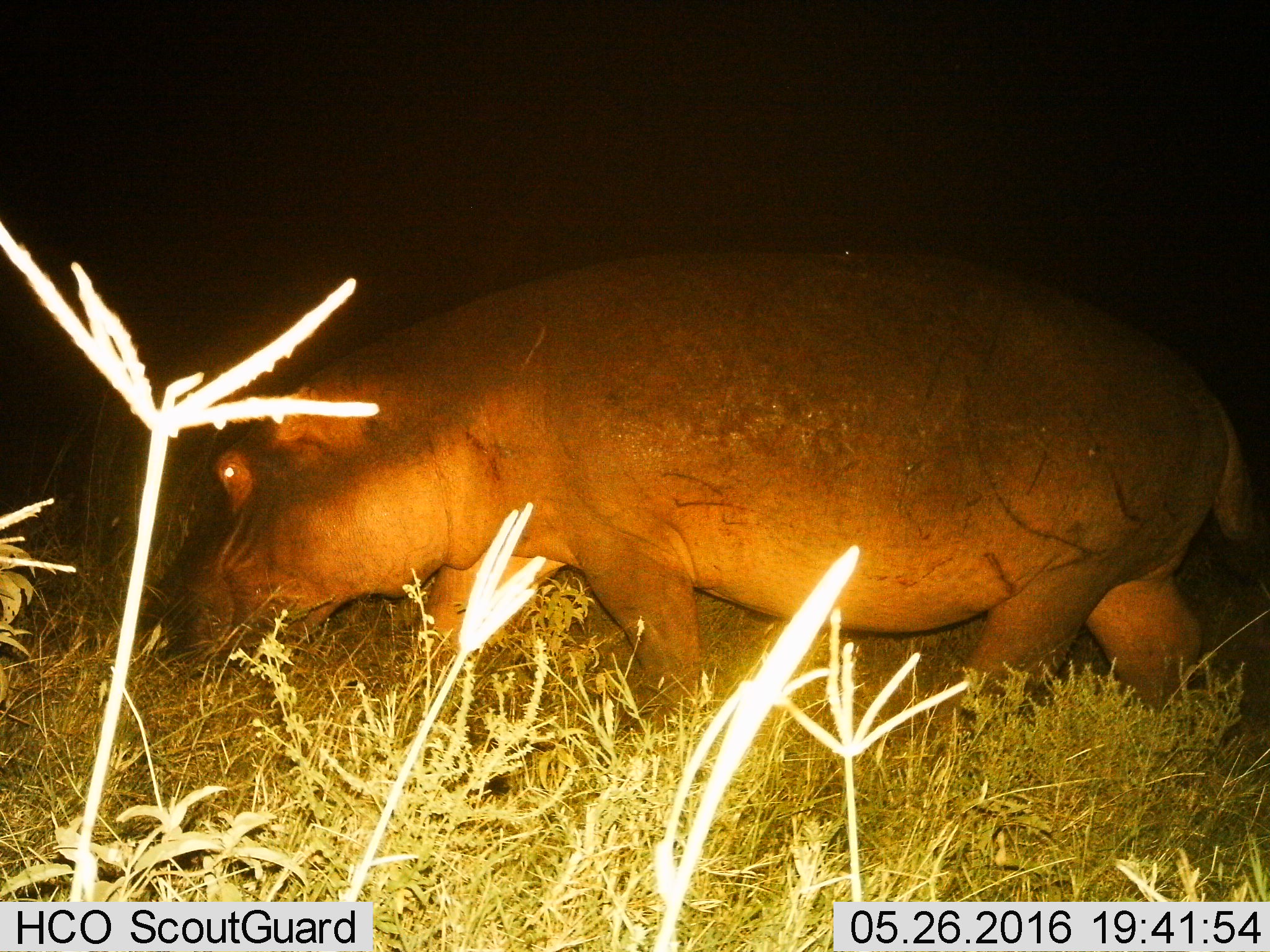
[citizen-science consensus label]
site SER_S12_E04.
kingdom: Animalia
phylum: Chordata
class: Mammalia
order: Artiodactyla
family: Hippopotamidae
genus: Hippopotamus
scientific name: Hippopotamus amphibius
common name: hippopotamus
Hippopotamus (Hippopotamus amphibius), count 1. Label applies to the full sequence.